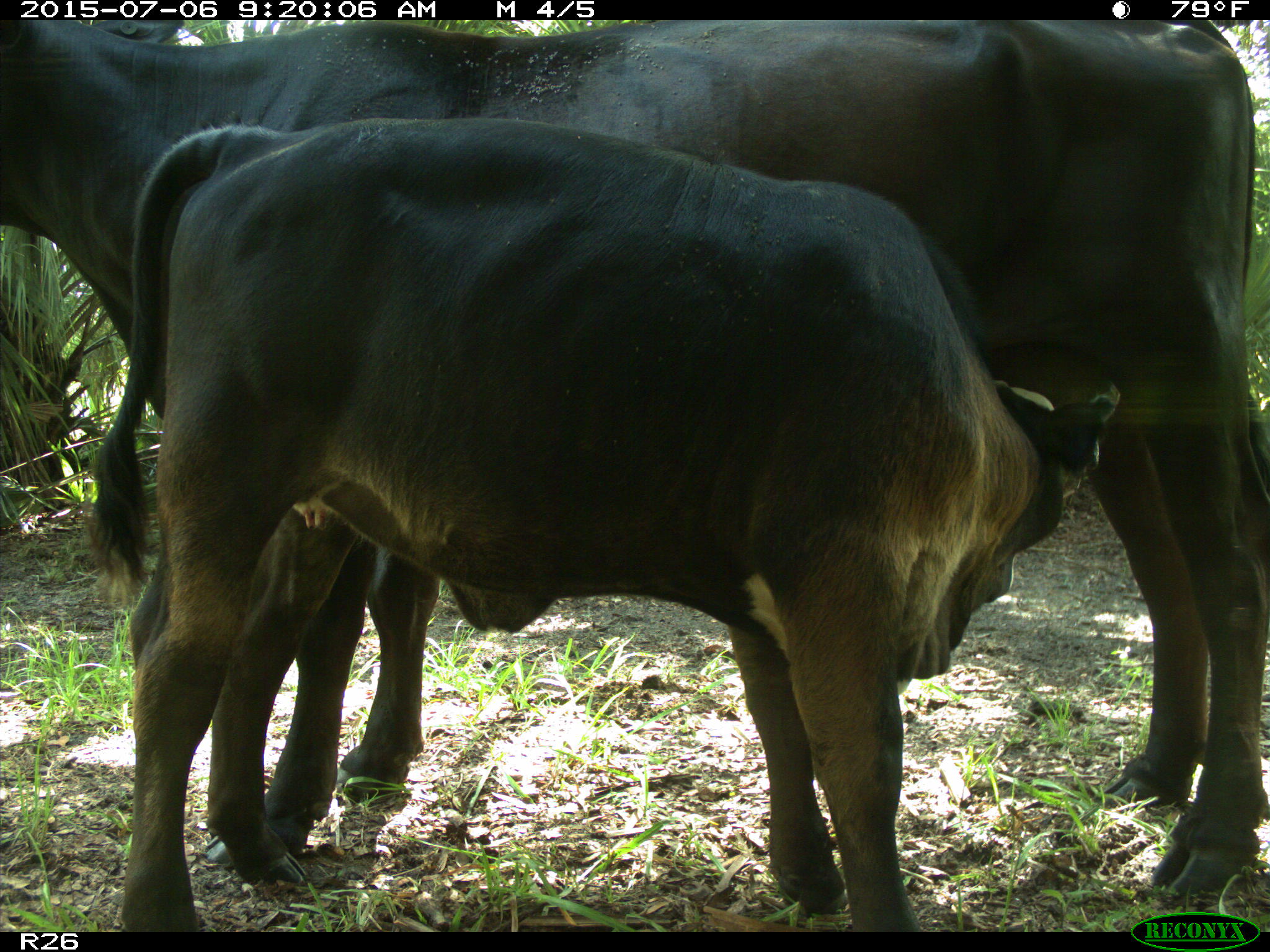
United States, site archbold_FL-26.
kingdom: Animalia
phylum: Chordata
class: Mammalia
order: Artiodactyla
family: Bovidae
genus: Bos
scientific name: Bos taurus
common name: domestic cow